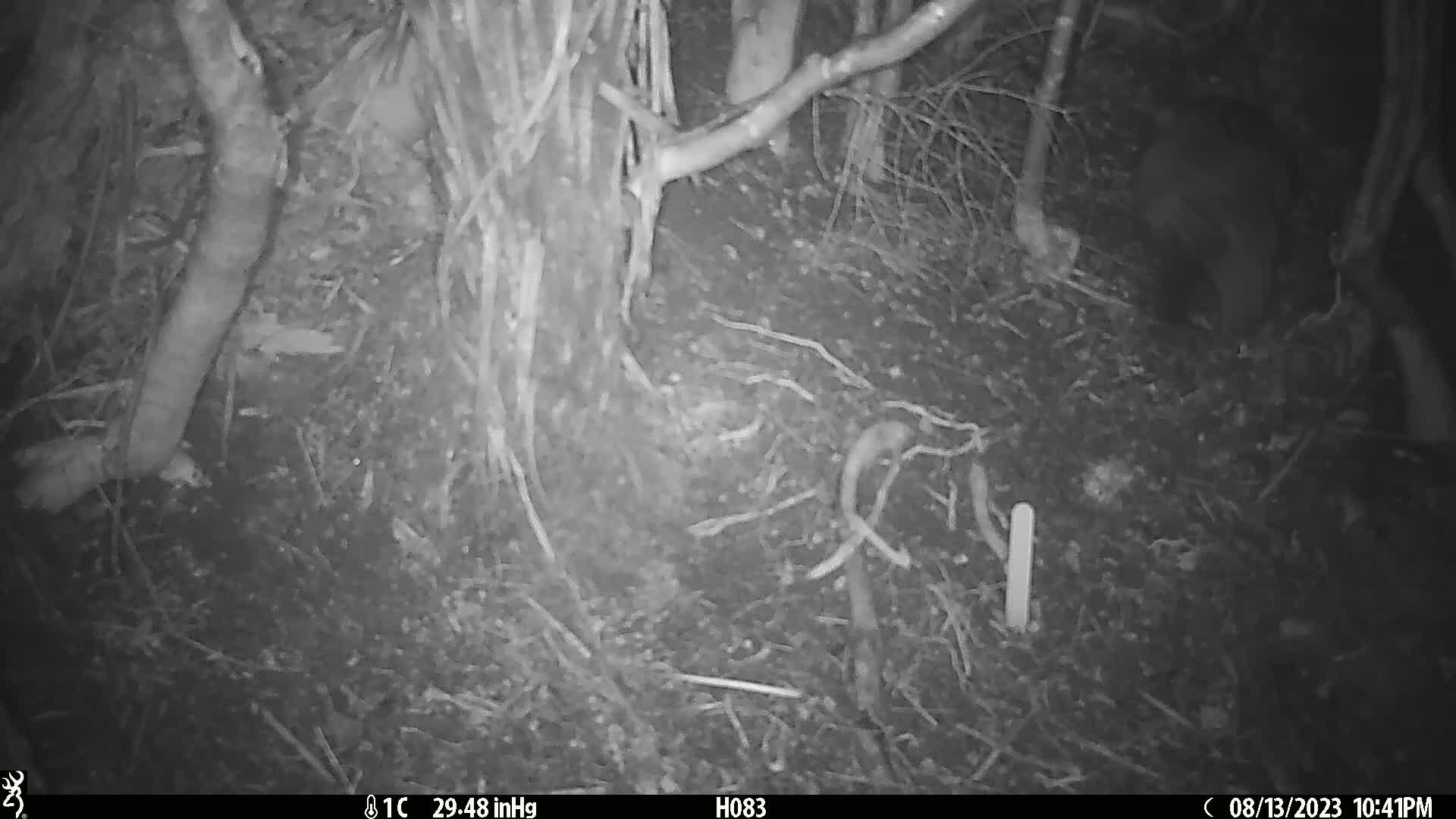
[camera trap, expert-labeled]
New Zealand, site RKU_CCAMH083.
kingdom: Animalia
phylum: Chordata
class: Mammalia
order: Diprotodontia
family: Phalangeridae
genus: Trichosurus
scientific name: Trichosurus vulpecula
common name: common brushtail possum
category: possum